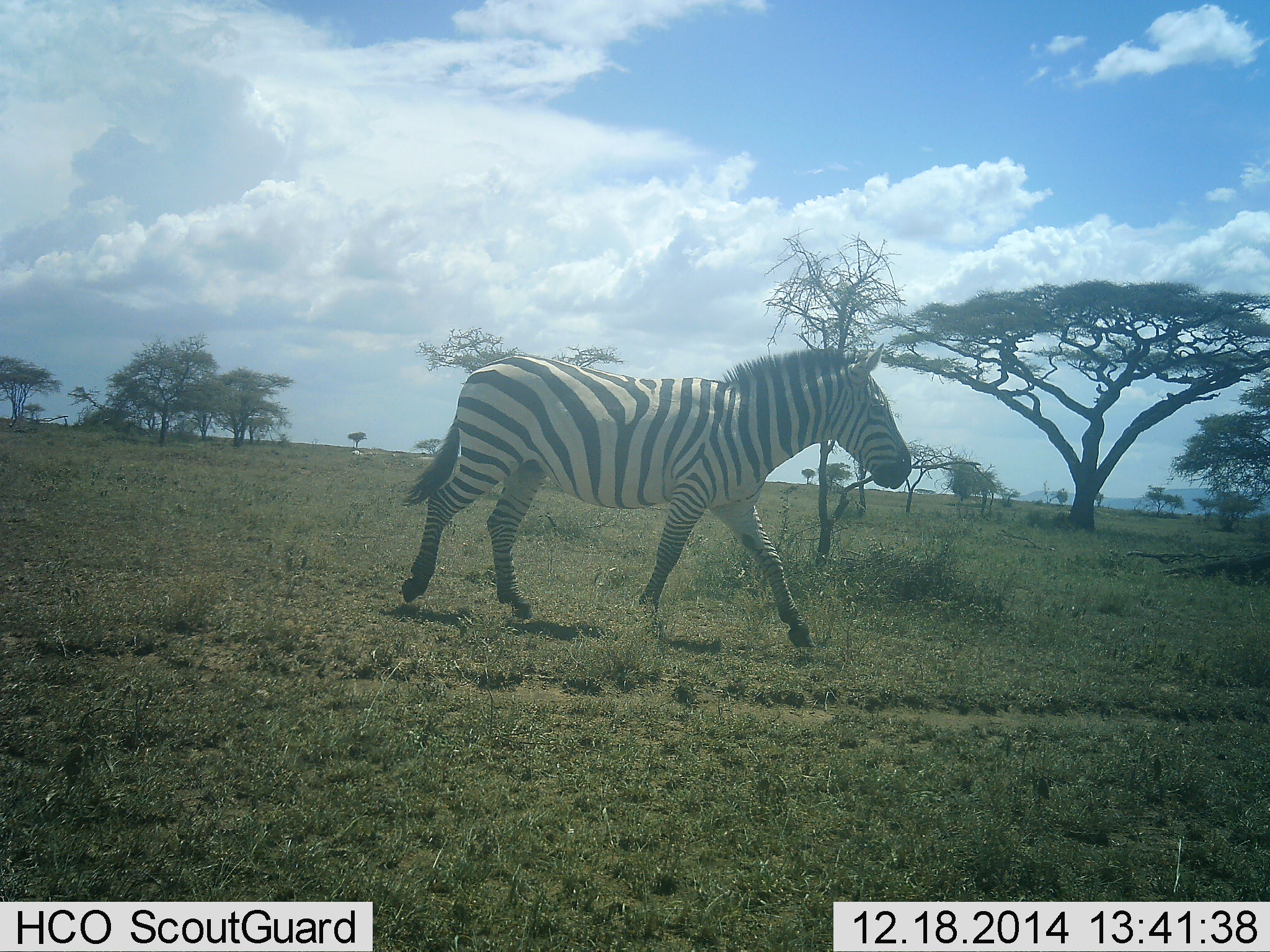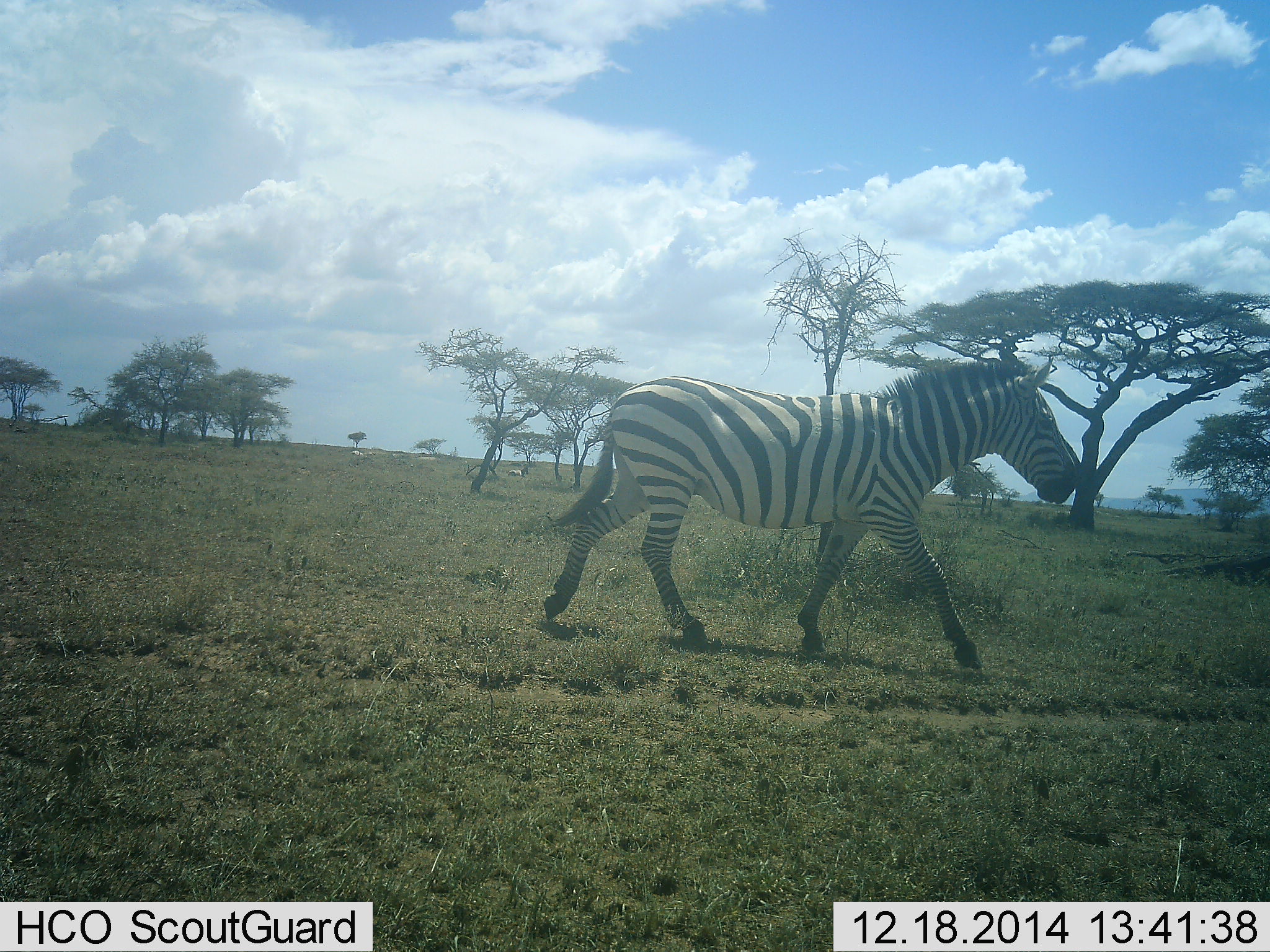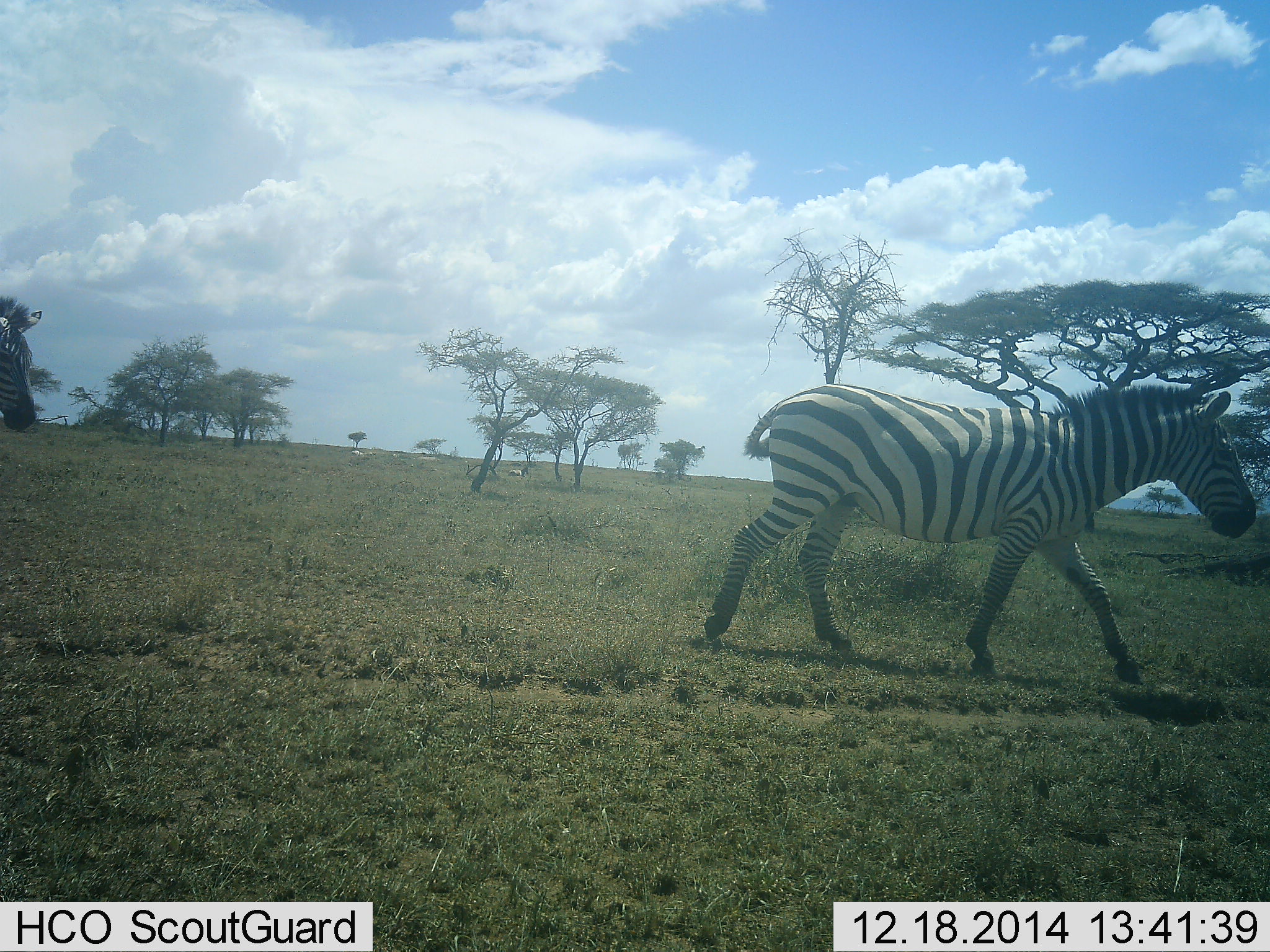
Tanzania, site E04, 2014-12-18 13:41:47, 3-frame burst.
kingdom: Animalia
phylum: Chordata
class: Mammalia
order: Perissodactyla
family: Equidae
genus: Equus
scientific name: Equus quagga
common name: plains zebra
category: zebra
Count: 2.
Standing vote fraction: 10%.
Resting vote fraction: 0%.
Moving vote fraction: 100%.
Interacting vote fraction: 0%.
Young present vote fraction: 0%.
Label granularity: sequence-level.